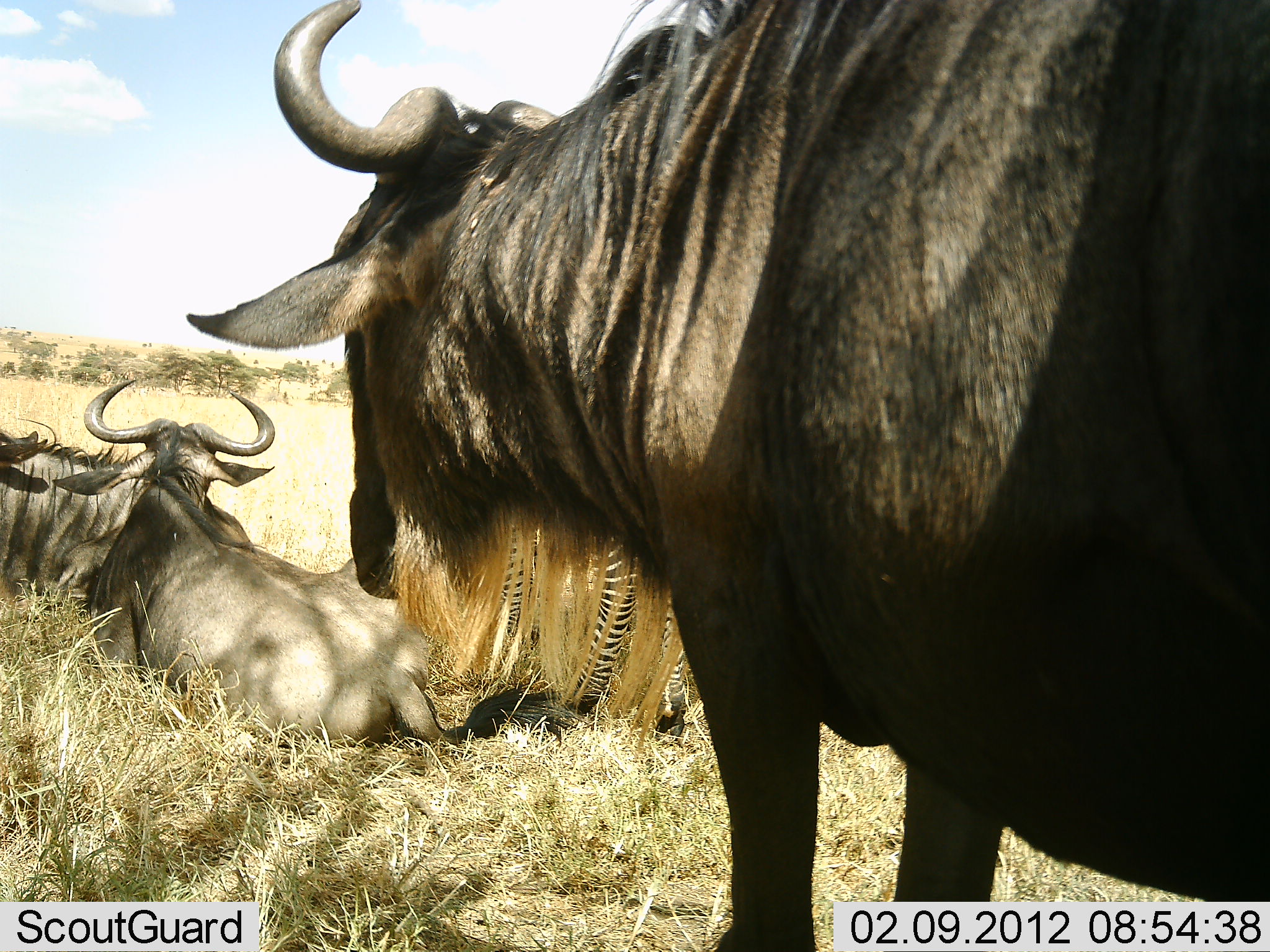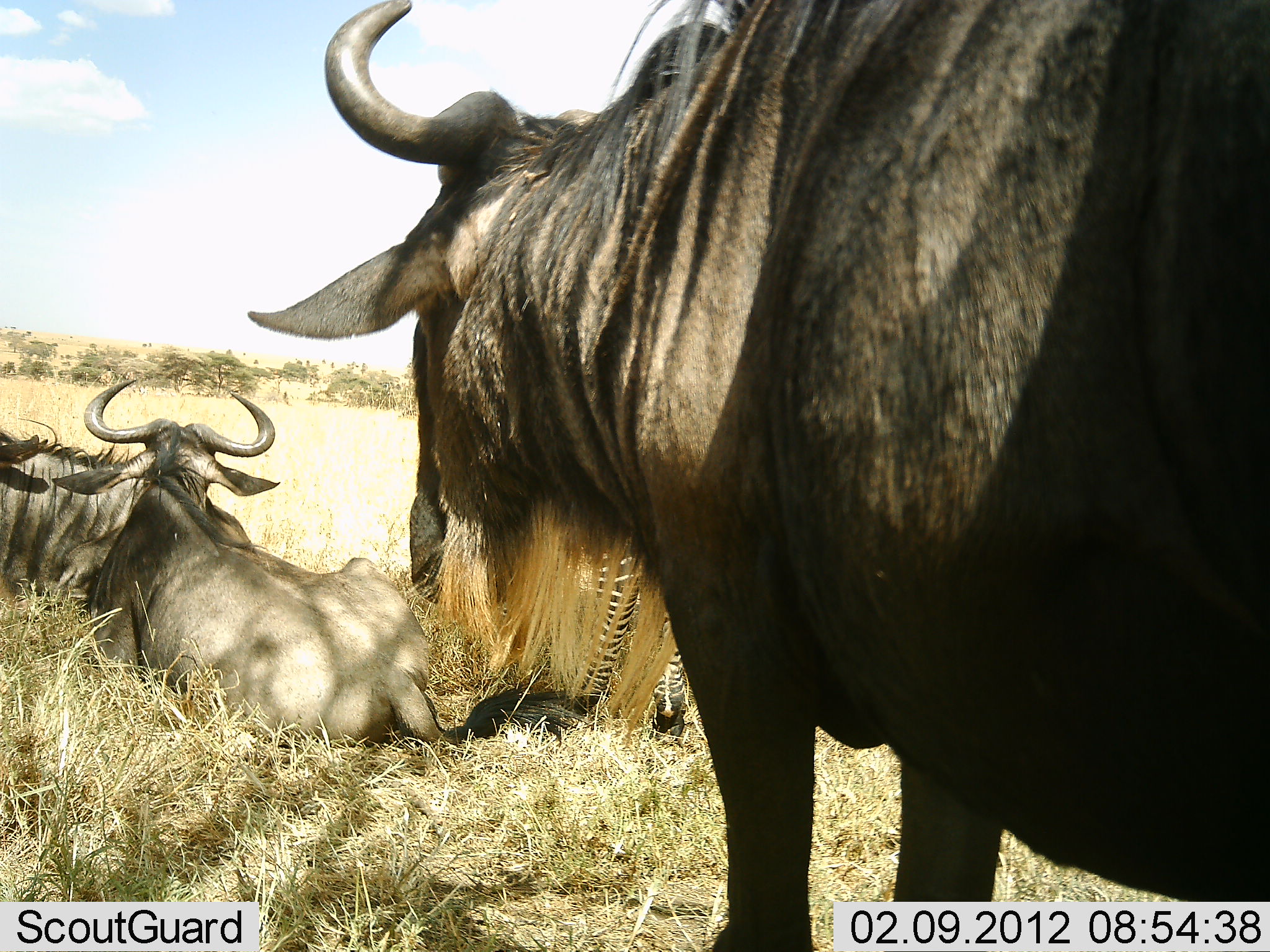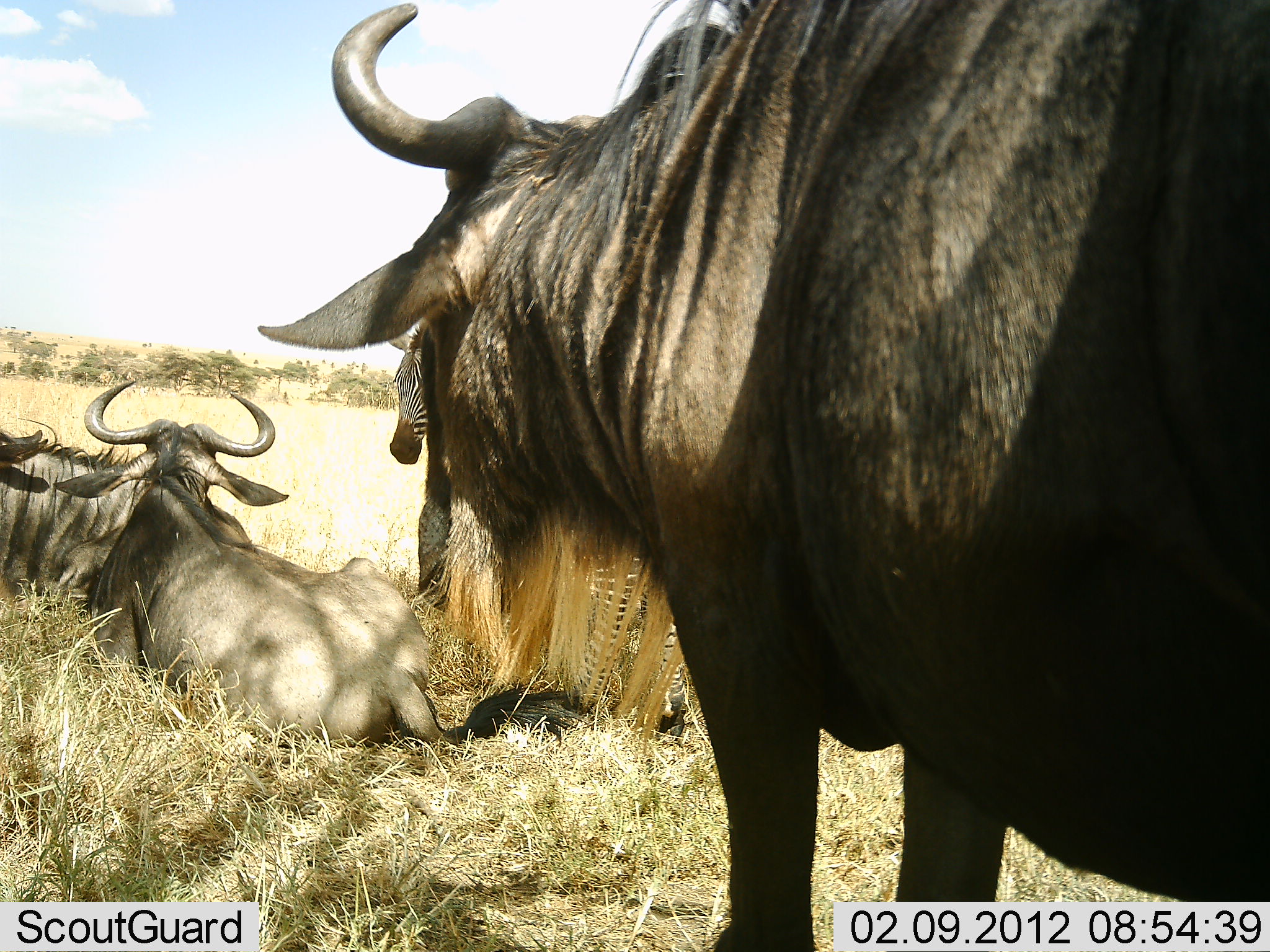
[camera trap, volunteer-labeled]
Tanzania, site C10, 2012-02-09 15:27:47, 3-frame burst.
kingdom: Animalia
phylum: Chordata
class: Mammalia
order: Artiodactyla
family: Bovidae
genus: Connochaetes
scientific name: Connochaetes taurinus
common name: blue wildebeest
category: wildebeest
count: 3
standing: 83%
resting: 100%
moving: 3%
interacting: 0%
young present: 0%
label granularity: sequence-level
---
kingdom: Animalia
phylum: Chordata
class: Mammalia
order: Perissodactyla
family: Equidae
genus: Equus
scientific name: Equus quagga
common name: plains zebra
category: zebra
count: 1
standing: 86%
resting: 5%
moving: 0%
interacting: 0%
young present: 0%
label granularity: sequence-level